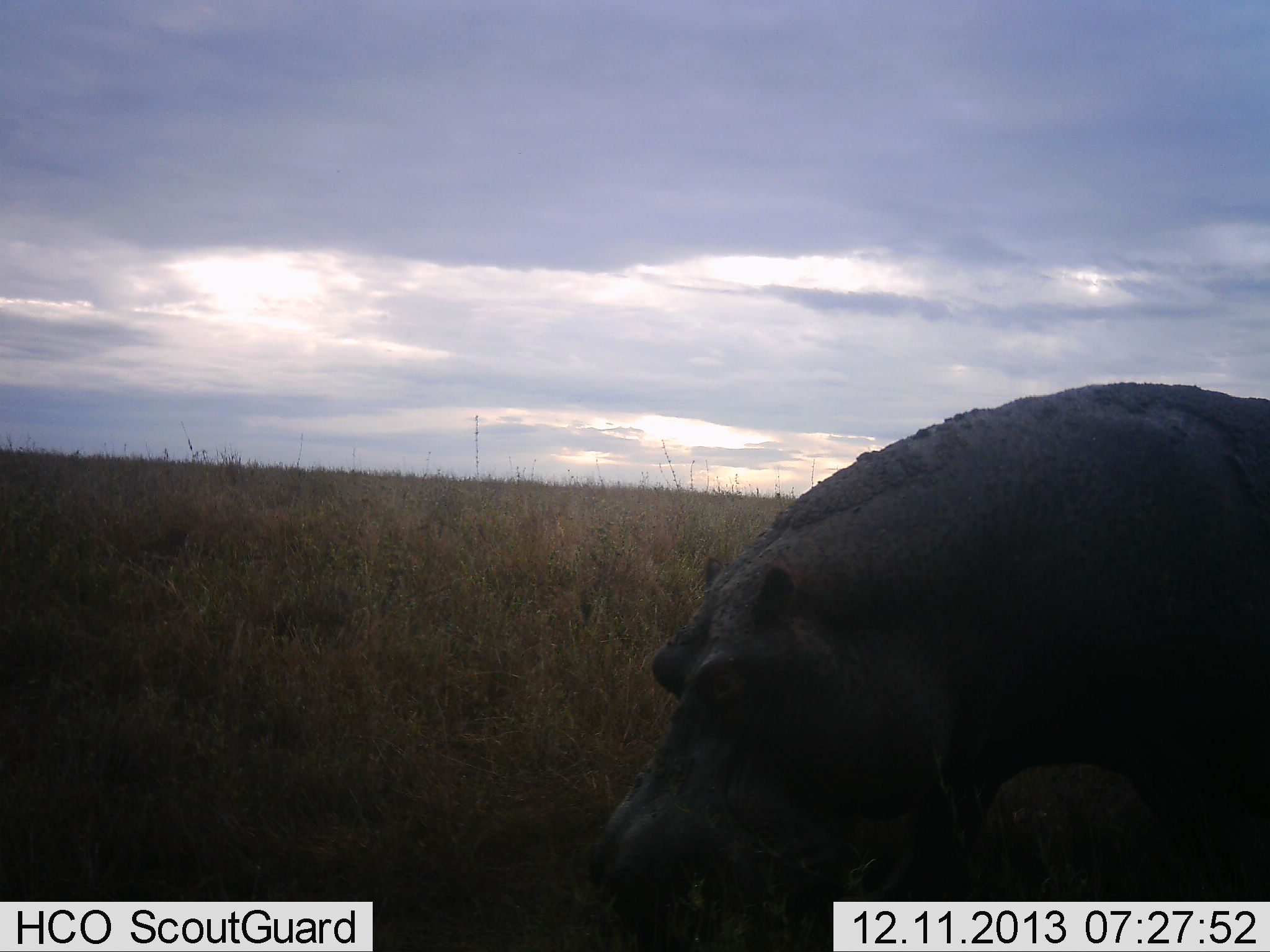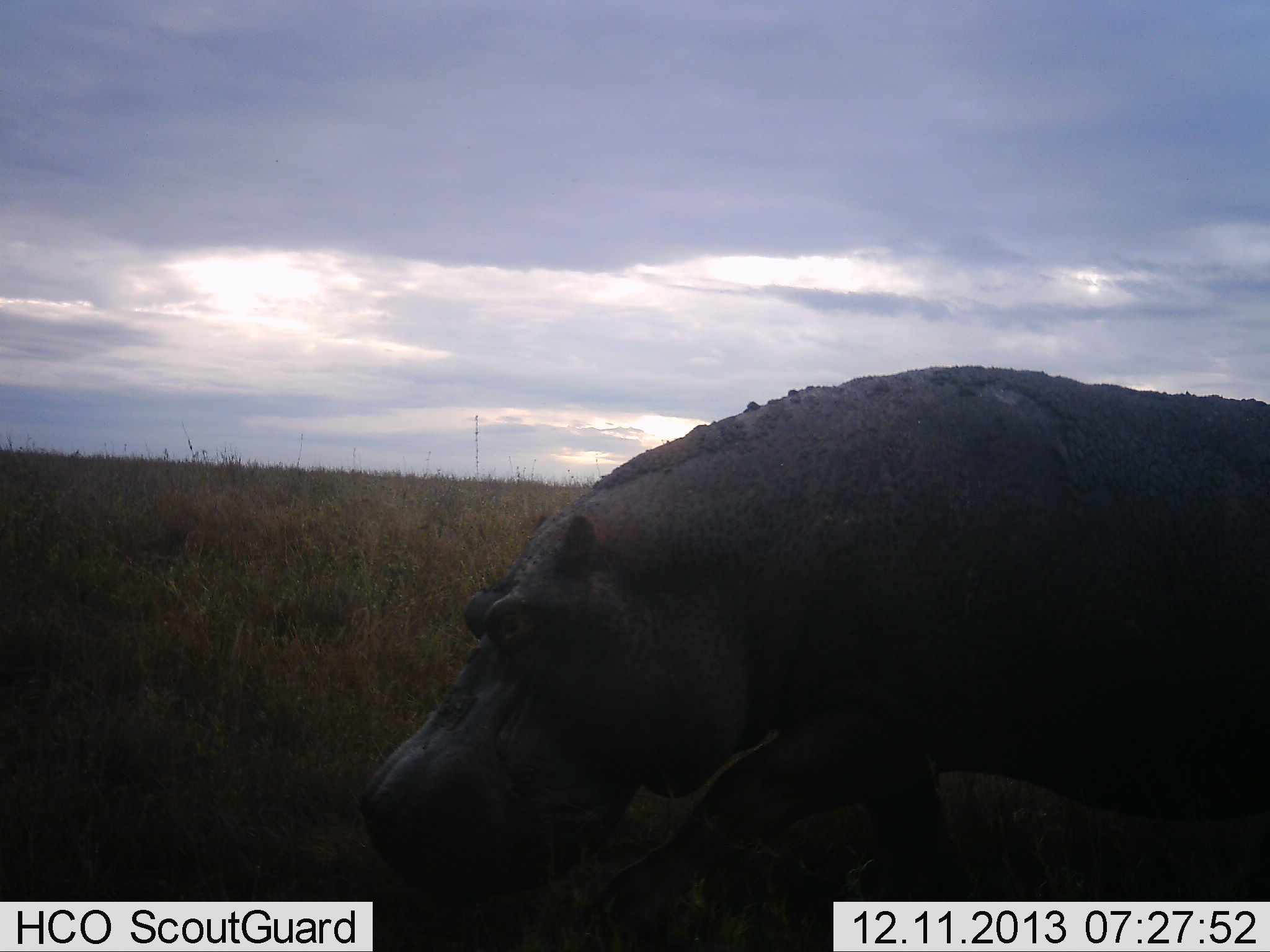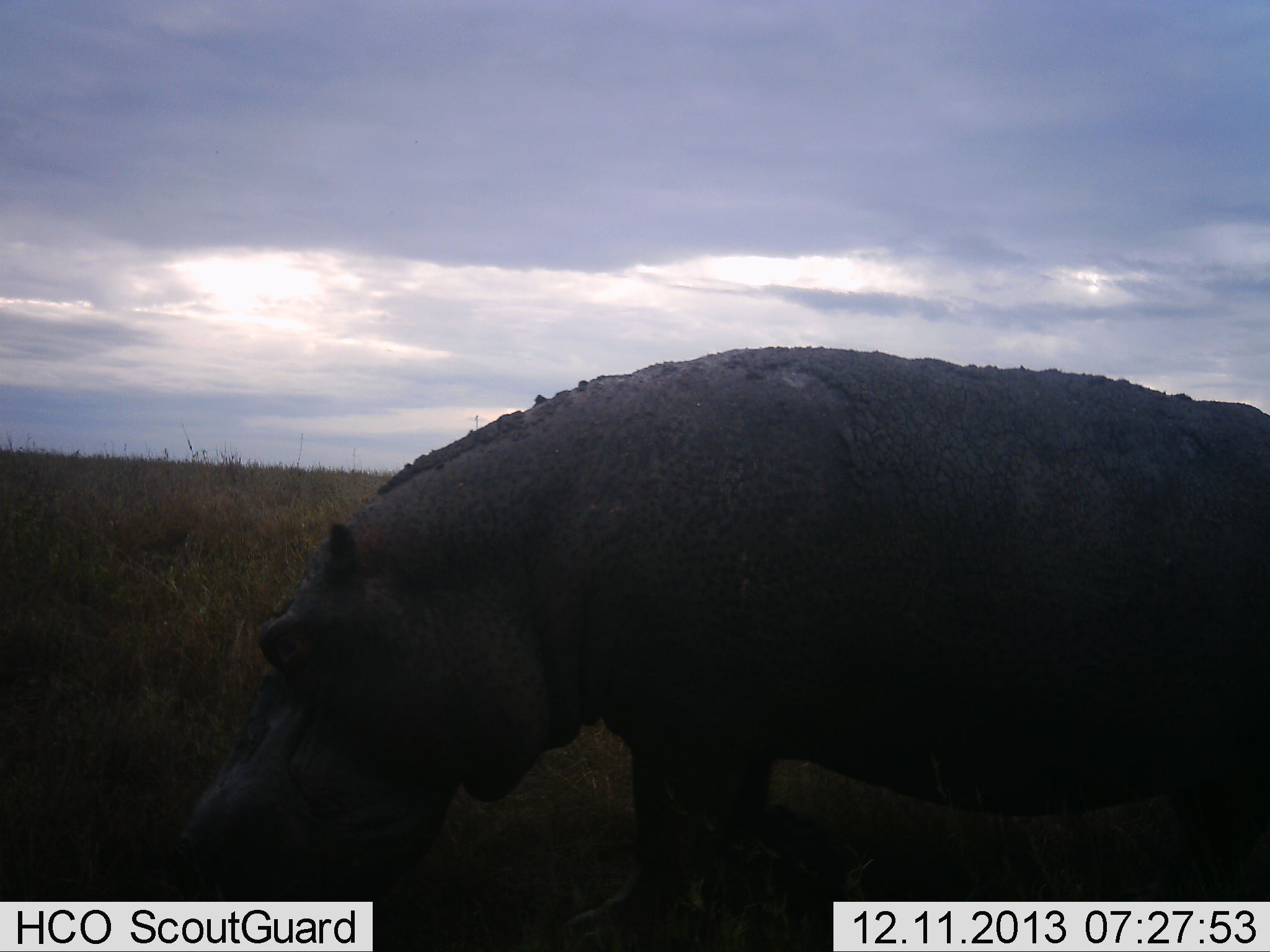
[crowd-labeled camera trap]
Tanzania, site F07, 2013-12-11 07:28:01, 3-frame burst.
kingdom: Animalia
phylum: Chordata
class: Mammalia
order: Artiodactyla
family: Hippopotamidae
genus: Hippopotamus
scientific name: Hippopotamus amphibius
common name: hippopotamus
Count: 1.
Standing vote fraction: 8%.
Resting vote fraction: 3%.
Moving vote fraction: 90%.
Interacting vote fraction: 2%.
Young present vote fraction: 0%.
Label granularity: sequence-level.